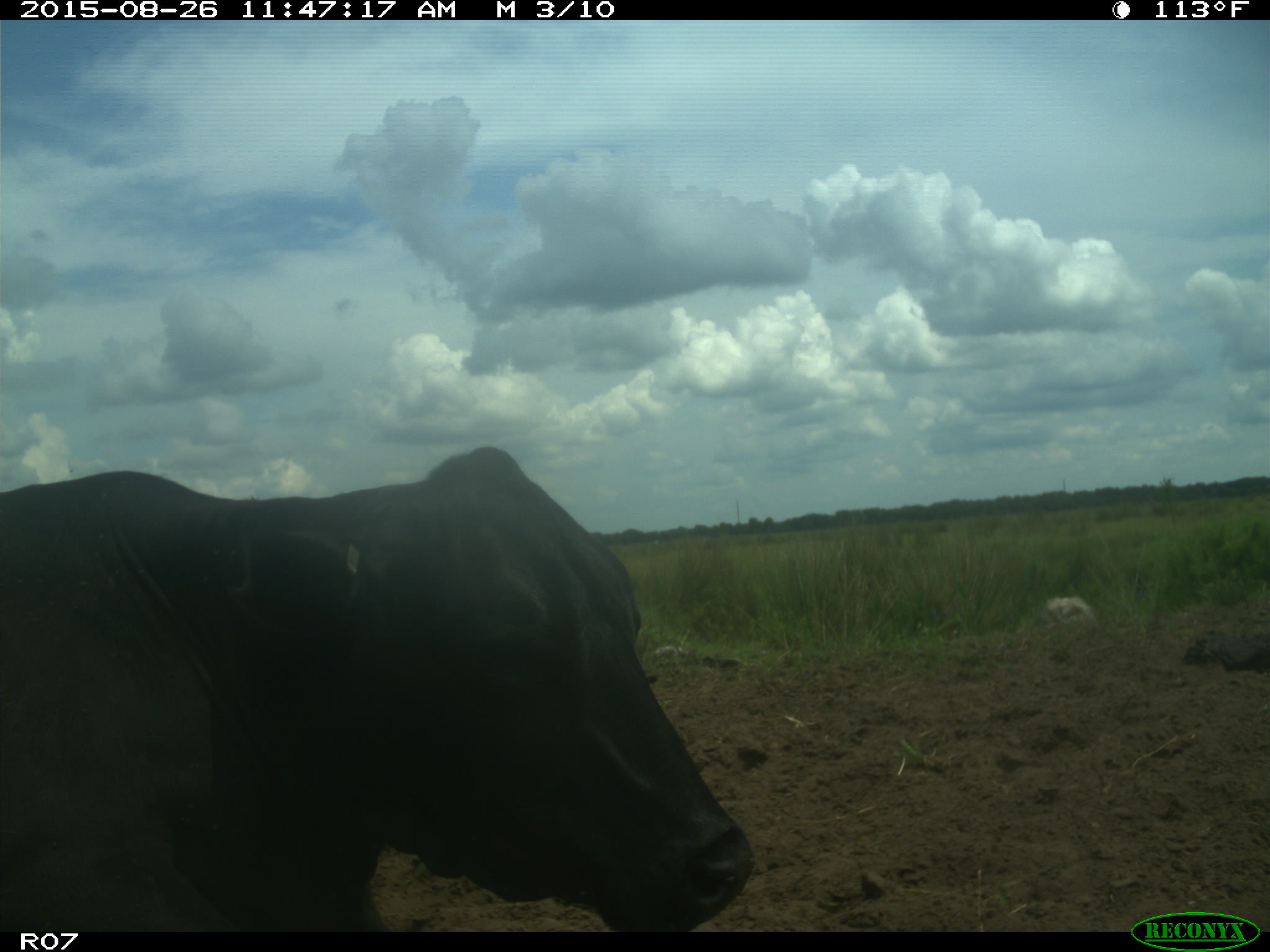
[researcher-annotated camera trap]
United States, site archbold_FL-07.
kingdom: Animalia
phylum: Chordata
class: Mammalia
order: Artiodactyla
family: Bovidae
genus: Bos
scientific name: Bos taurus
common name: domestic cow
Bos taurus (domestic cow).